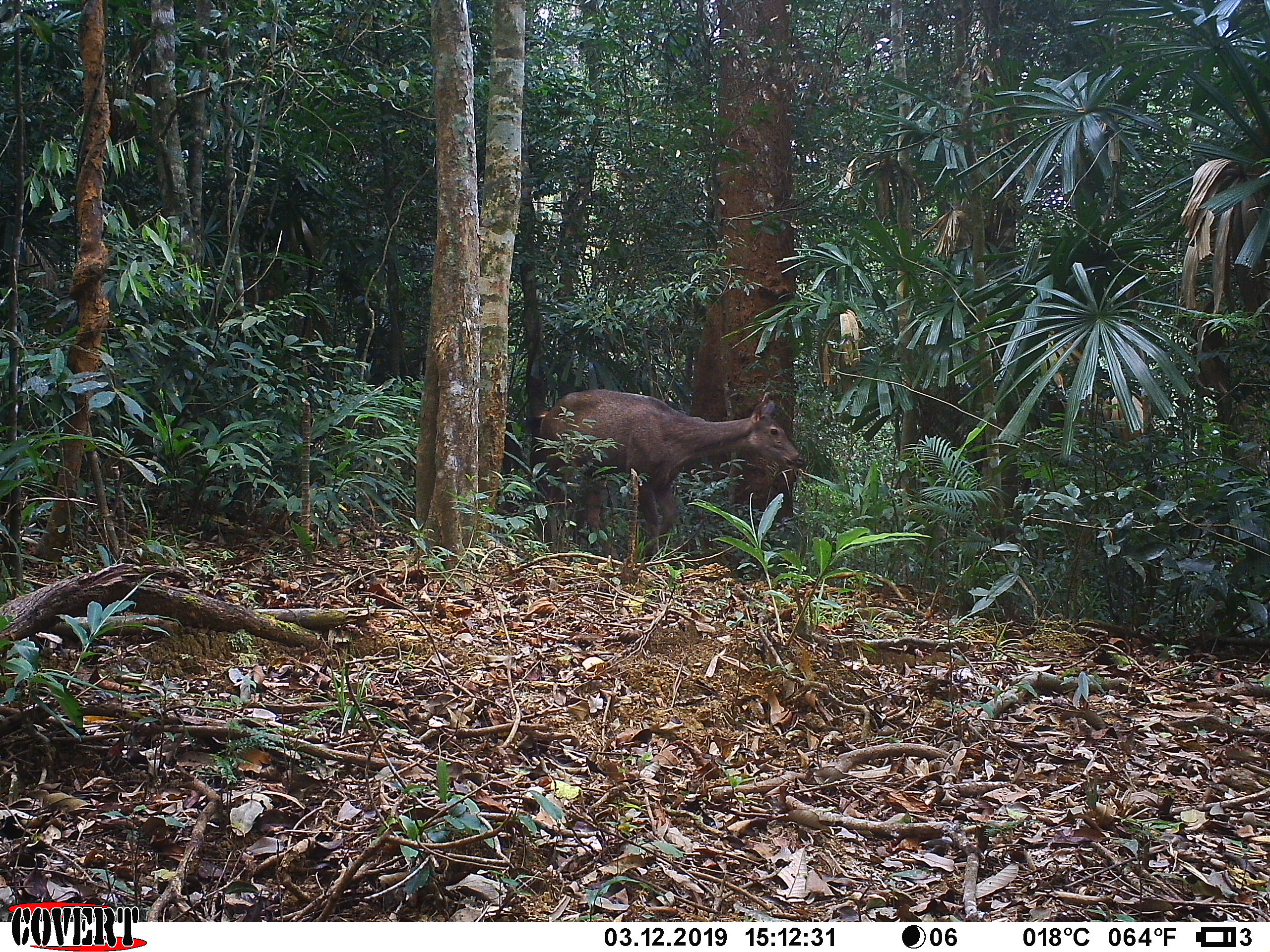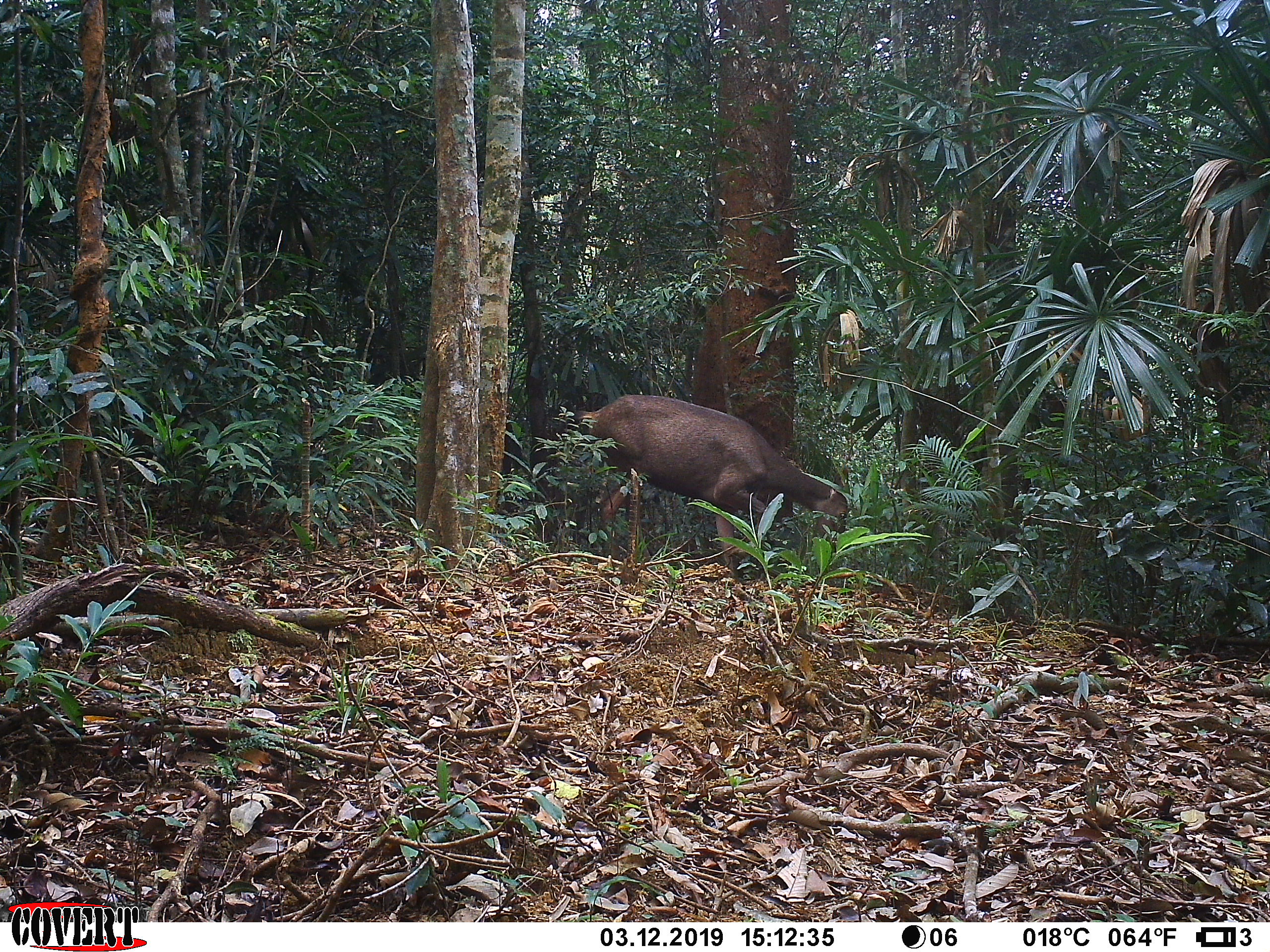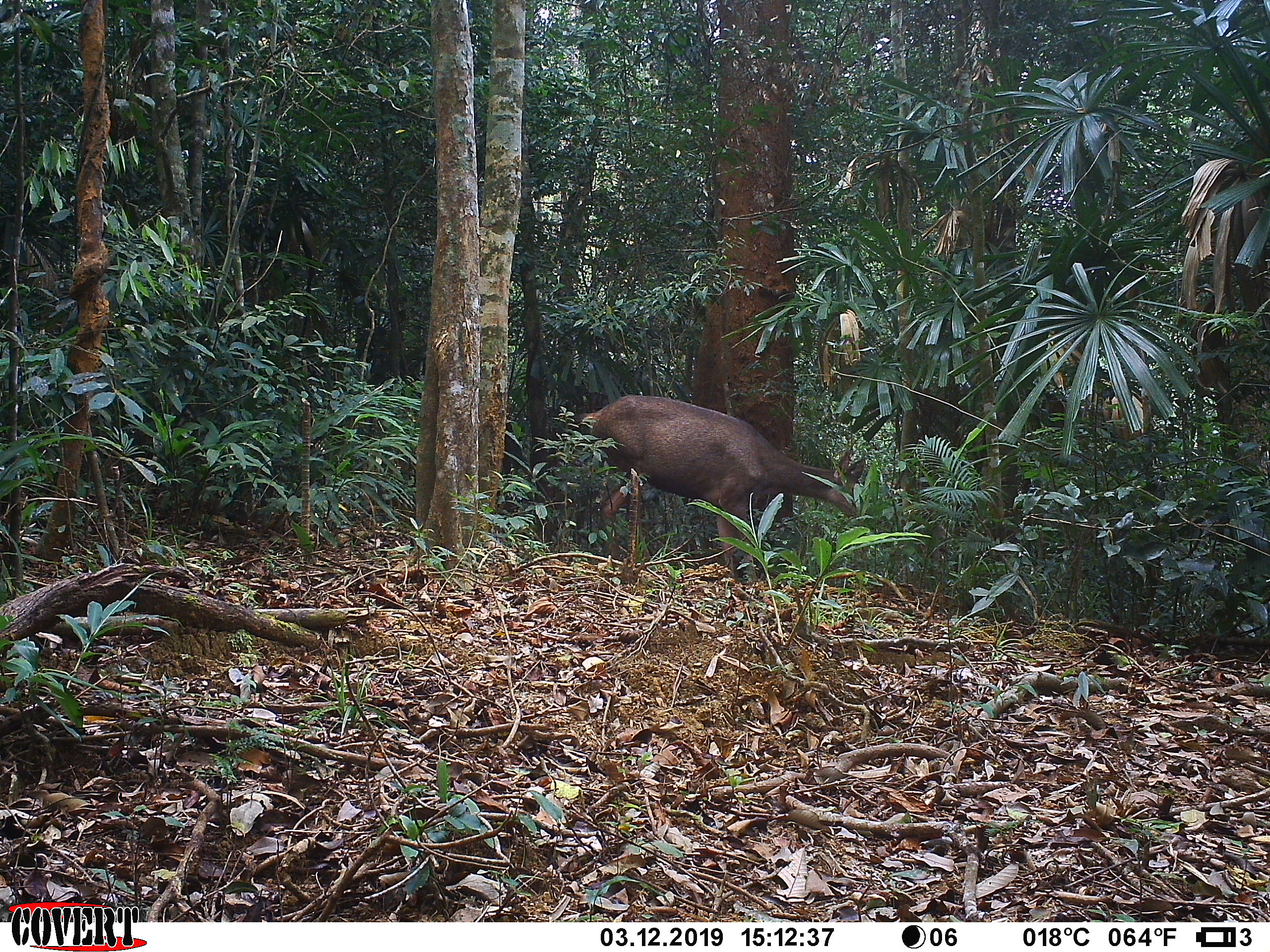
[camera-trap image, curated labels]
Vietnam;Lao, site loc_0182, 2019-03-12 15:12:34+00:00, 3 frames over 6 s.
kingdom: Animalia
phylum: Chordata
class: Mammalia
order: Artiodactyla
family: Cervidae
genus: Rusa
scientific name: Rusa unicolor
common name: sambar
Sambar (Rusa unicolor). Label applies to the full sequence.